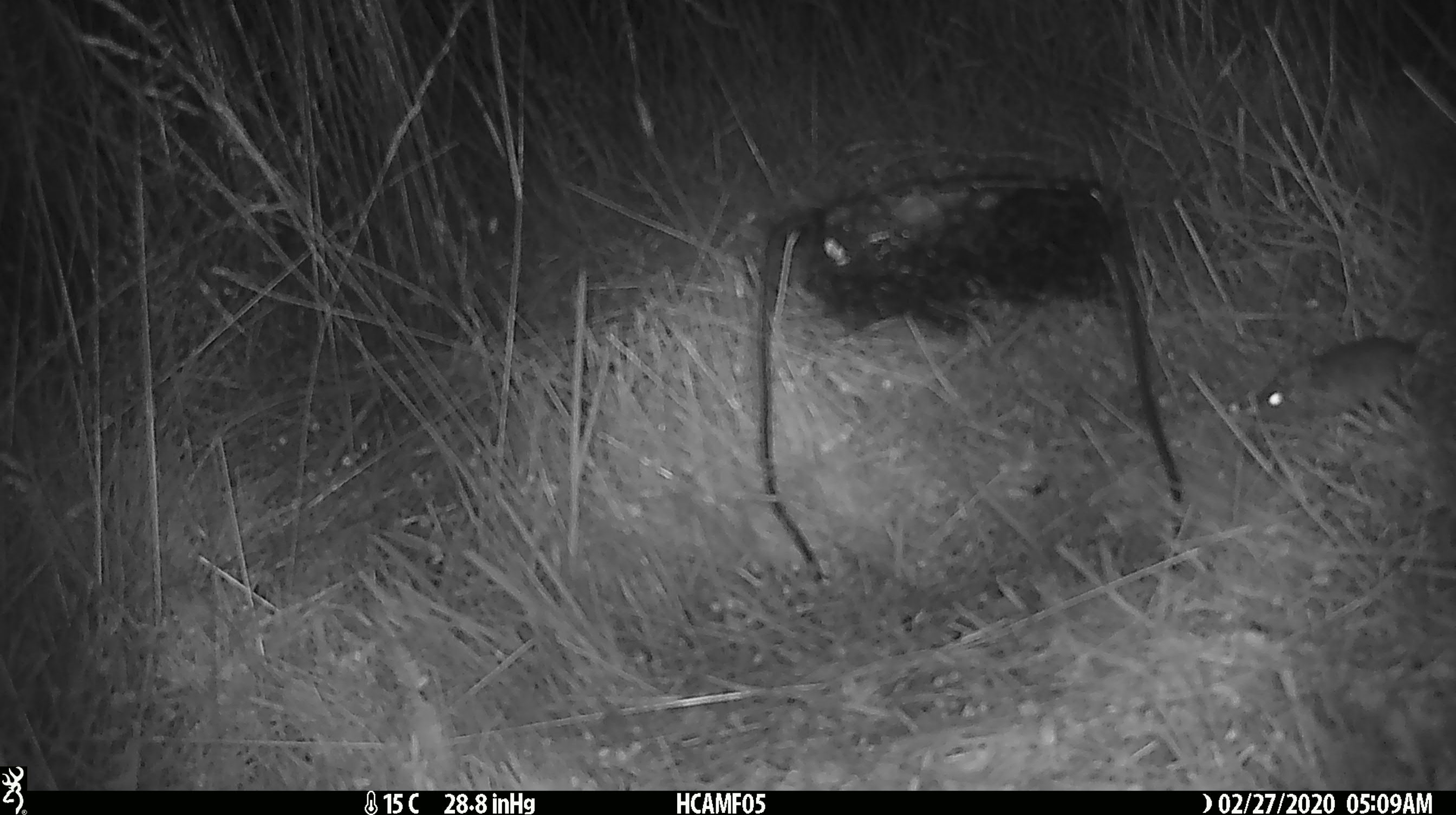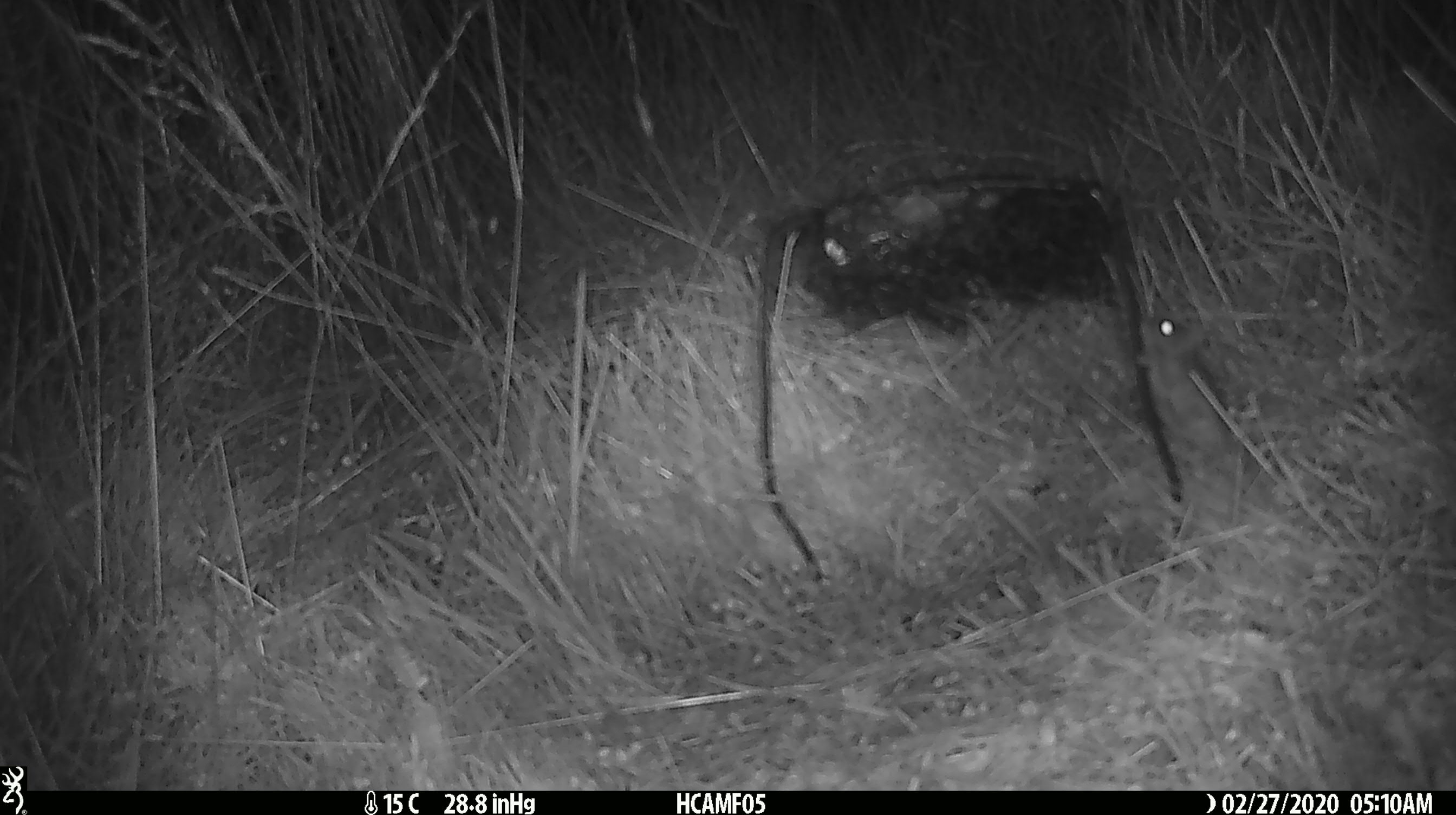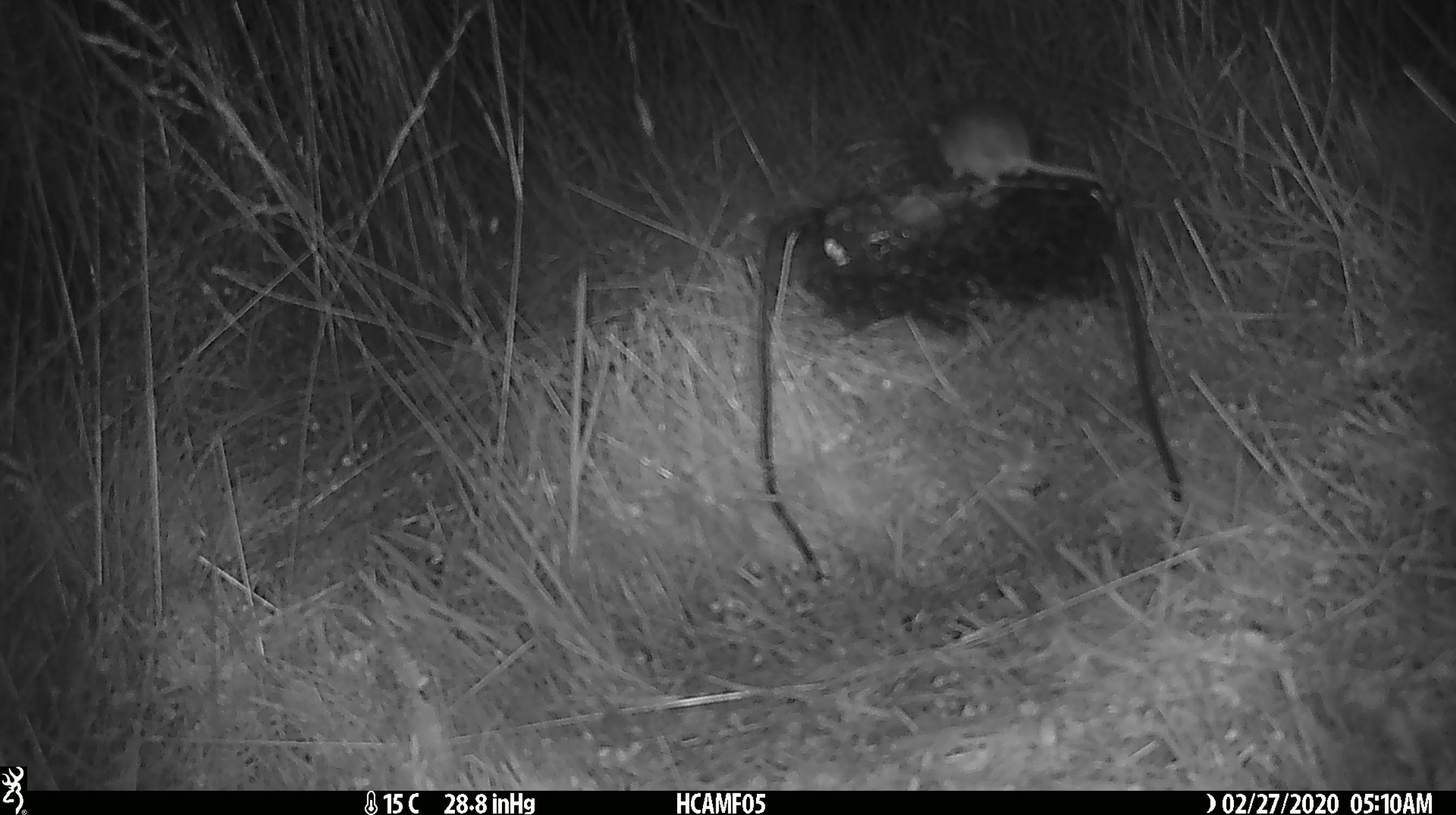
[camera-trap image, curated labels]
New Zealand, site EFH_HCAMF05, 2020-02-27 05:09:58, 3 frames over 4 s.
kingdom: Animalia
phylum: Chordata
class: Mammalia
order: Rodentia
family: Muridae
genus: Mus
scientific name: Mus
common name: mouse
Mouse (Mus).